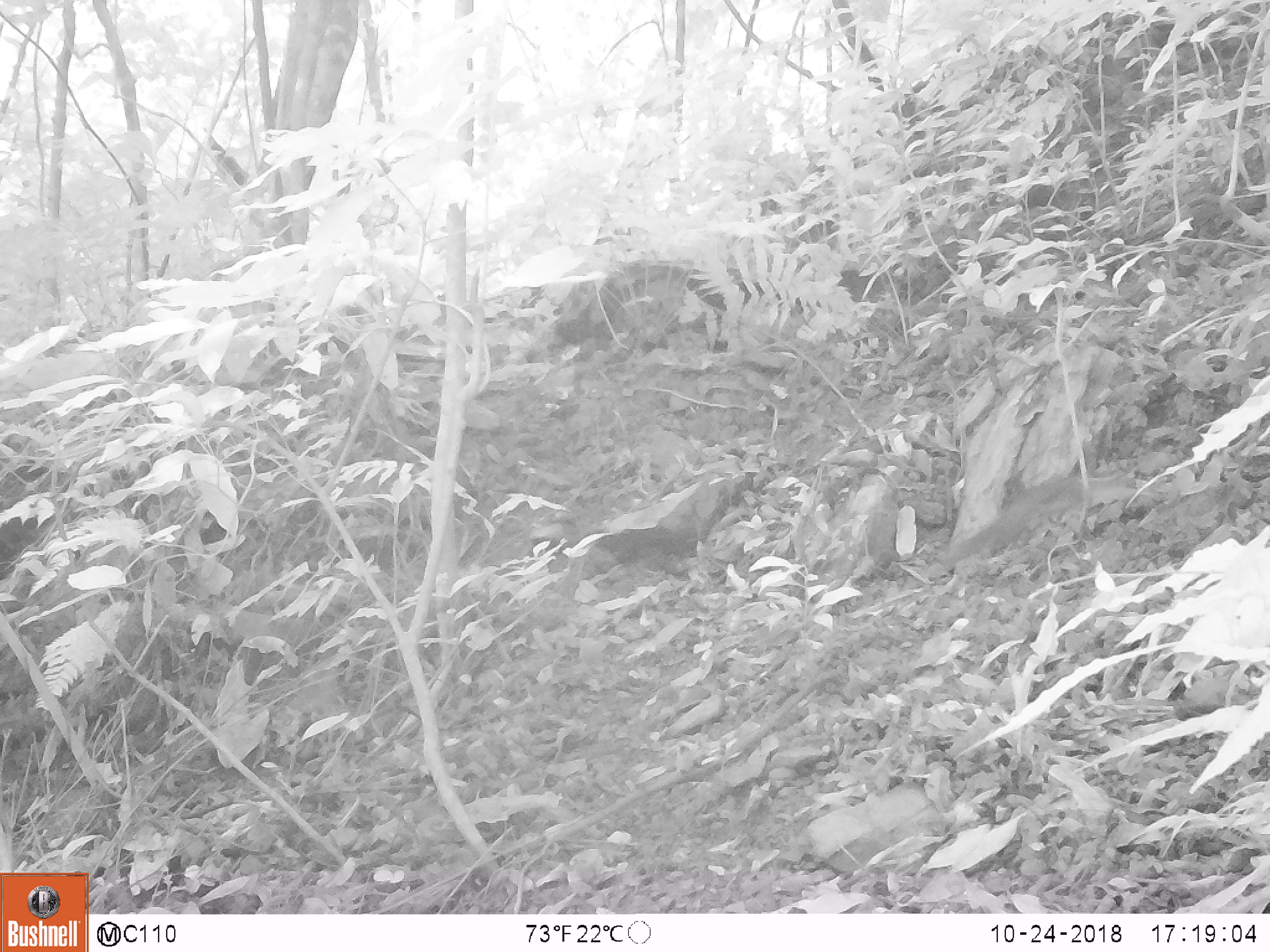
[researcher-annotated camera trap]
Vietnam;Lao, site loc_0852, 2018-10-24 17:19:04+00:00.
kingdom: Animalia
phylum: Chordata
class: Mammalia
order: Rodentia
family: Sciuridae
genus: Dremomys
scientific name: Dremomys rufigenis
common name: red-cheeked squirrel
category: red cheeked squirrel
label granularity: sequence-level